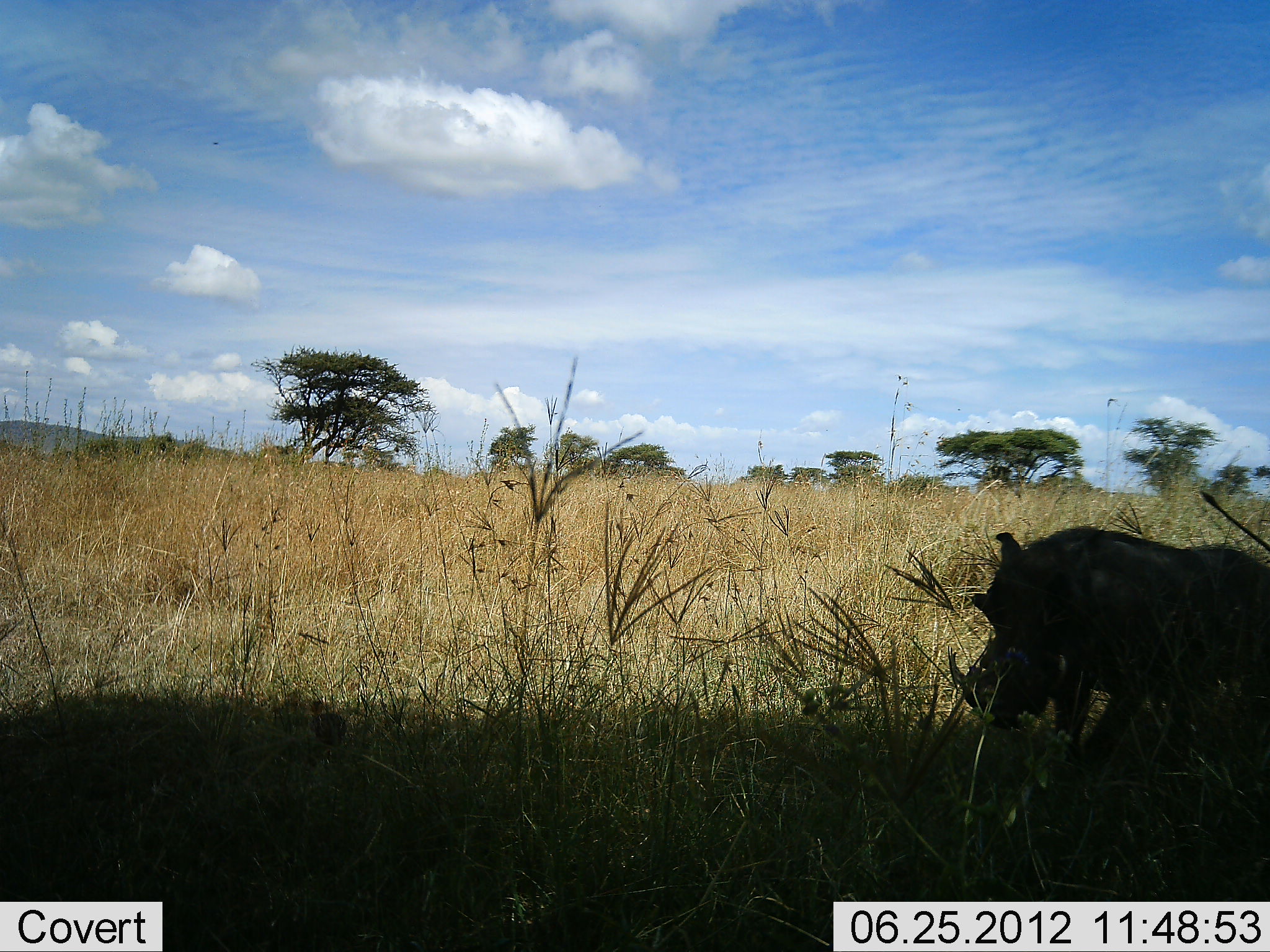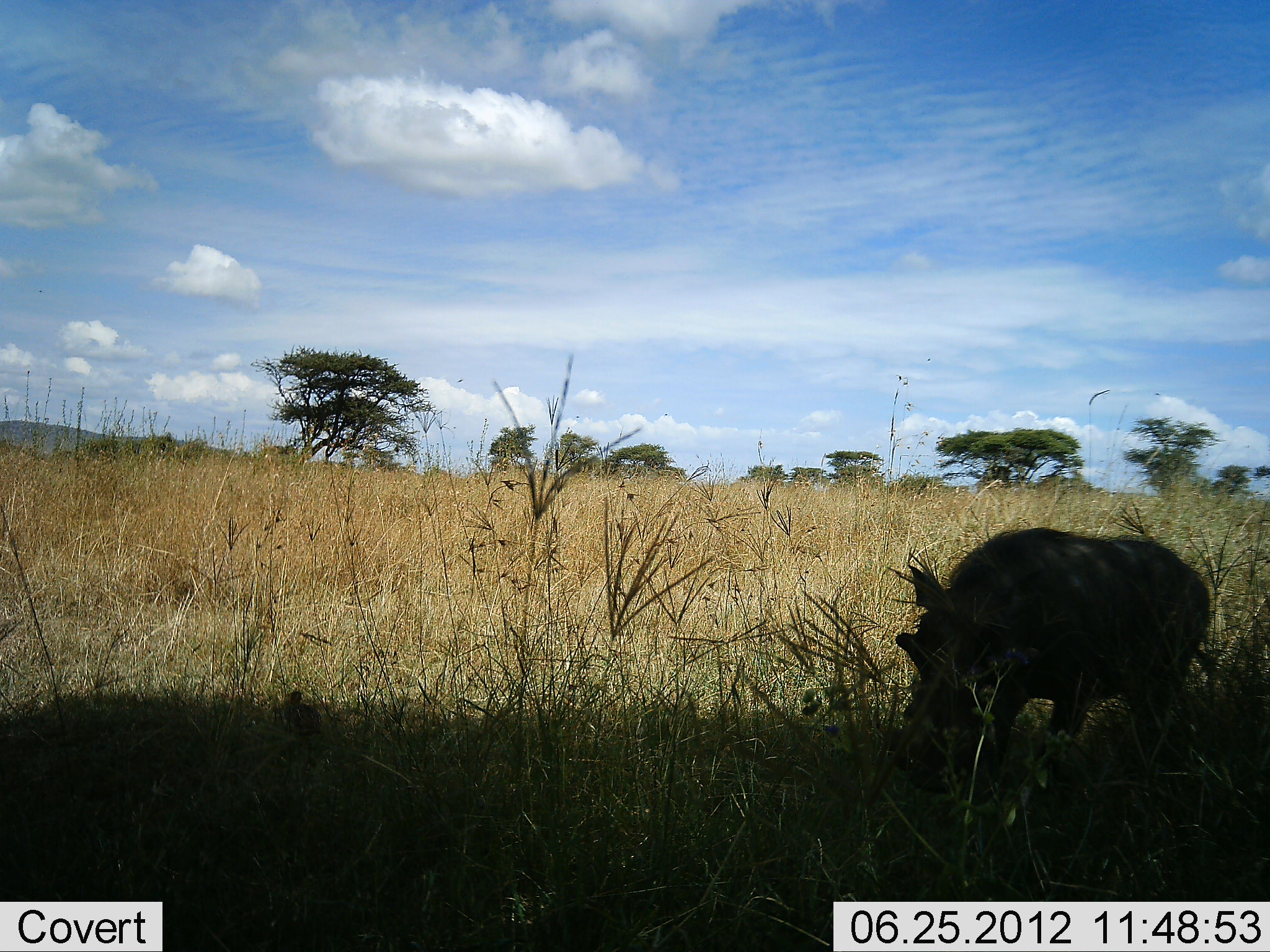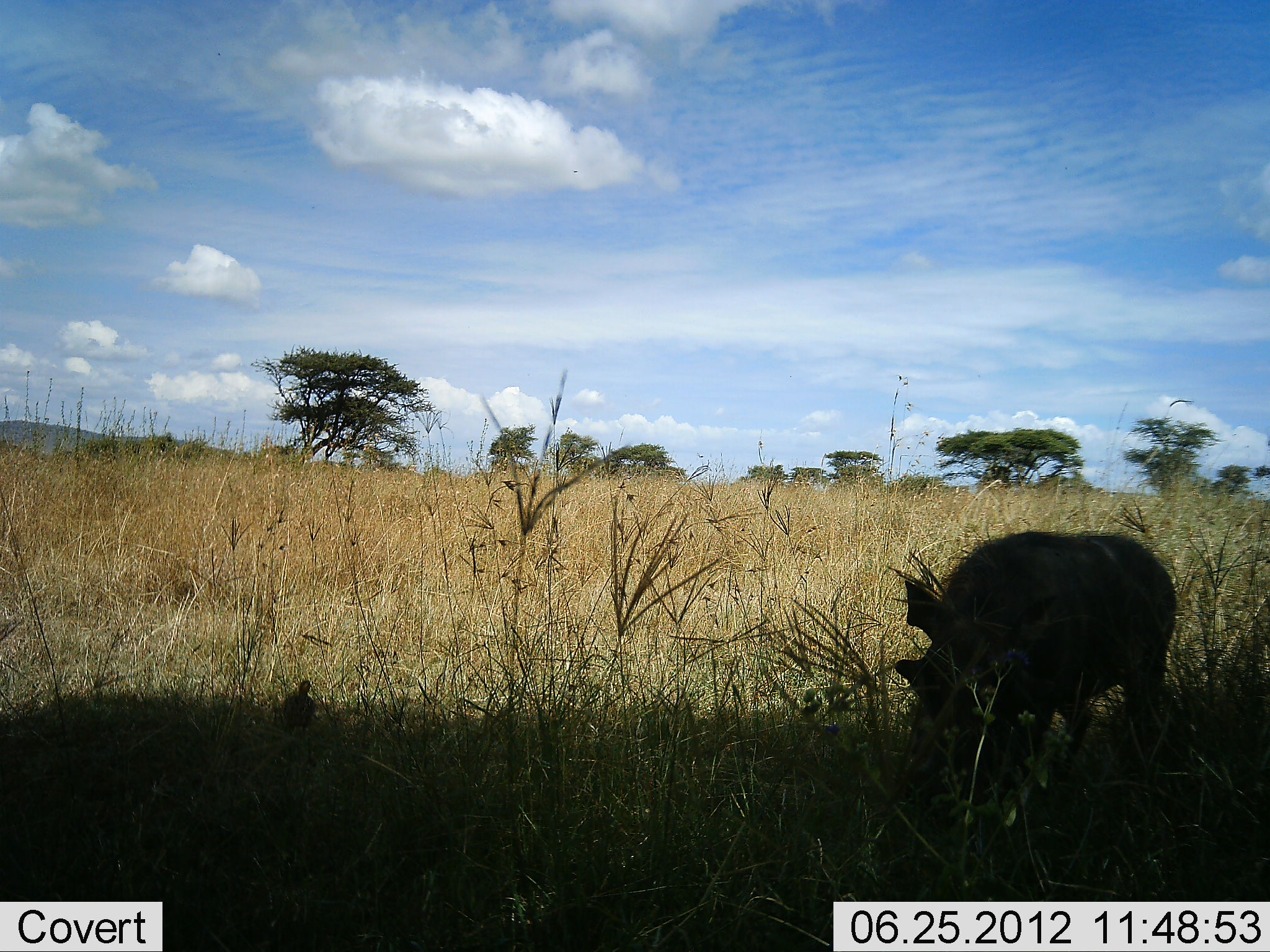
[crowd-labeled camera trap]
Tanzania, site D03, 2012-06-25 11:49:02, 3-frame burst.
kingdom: Animalia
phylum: Chordata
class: Mammalia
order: Artiodactyla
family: Suidae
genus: Phacochoerus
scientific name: Phacochoerus africanus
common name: warthog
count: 1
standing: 19%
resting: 0%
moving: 62%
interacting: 0%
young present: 0%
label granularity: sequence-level